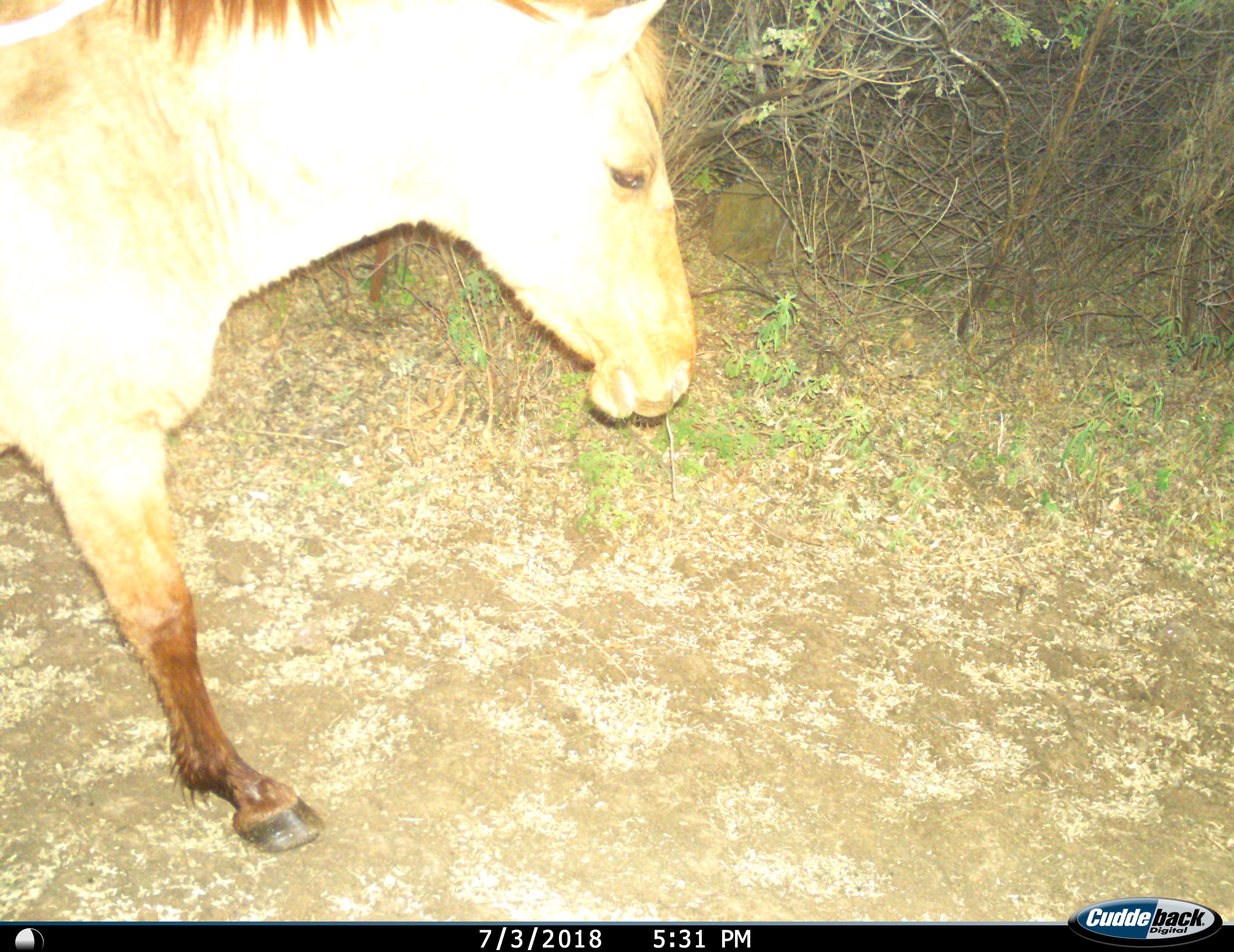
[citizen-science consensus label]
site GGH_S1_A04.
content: unidentified animal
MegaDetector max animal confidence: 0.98